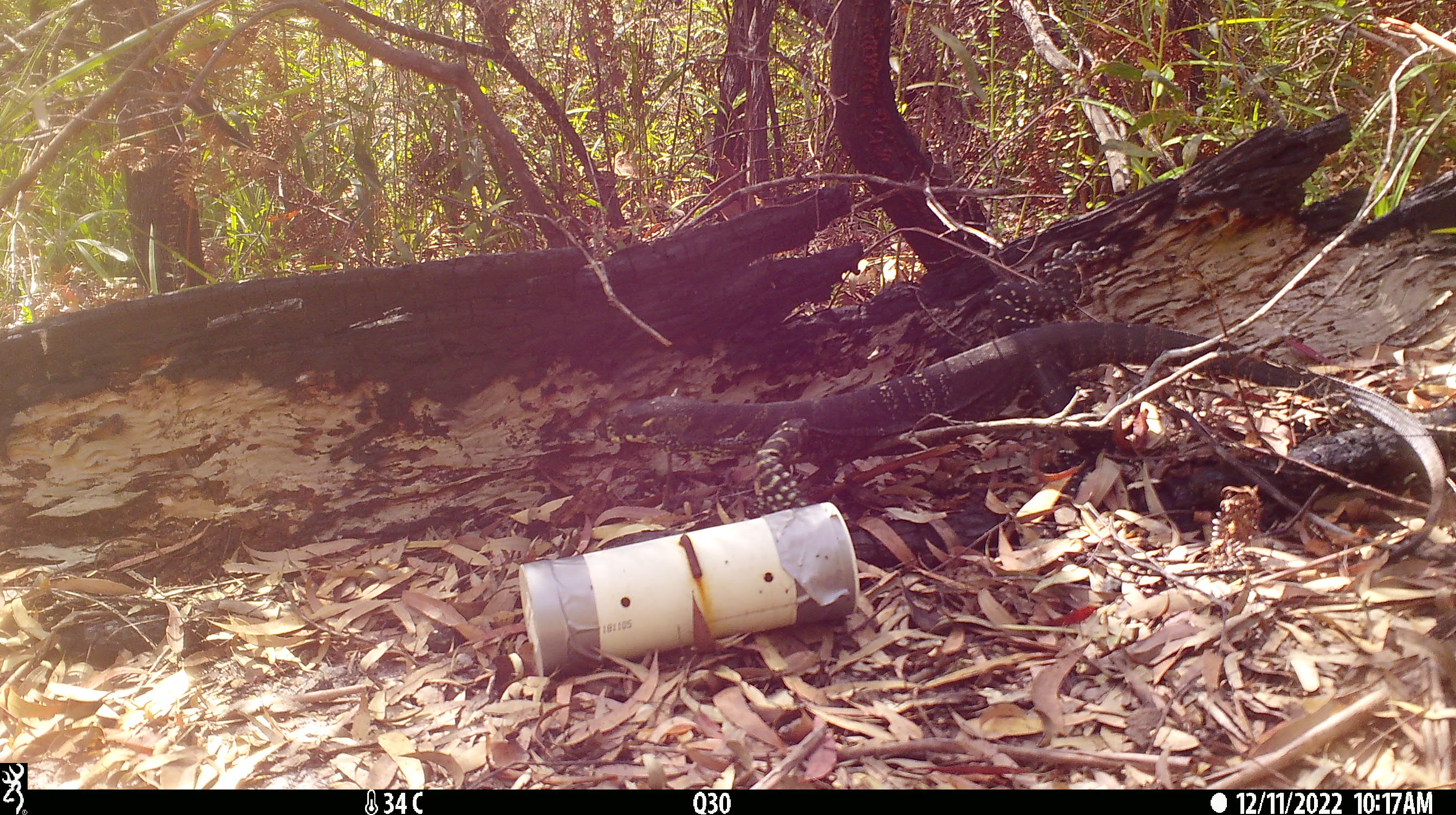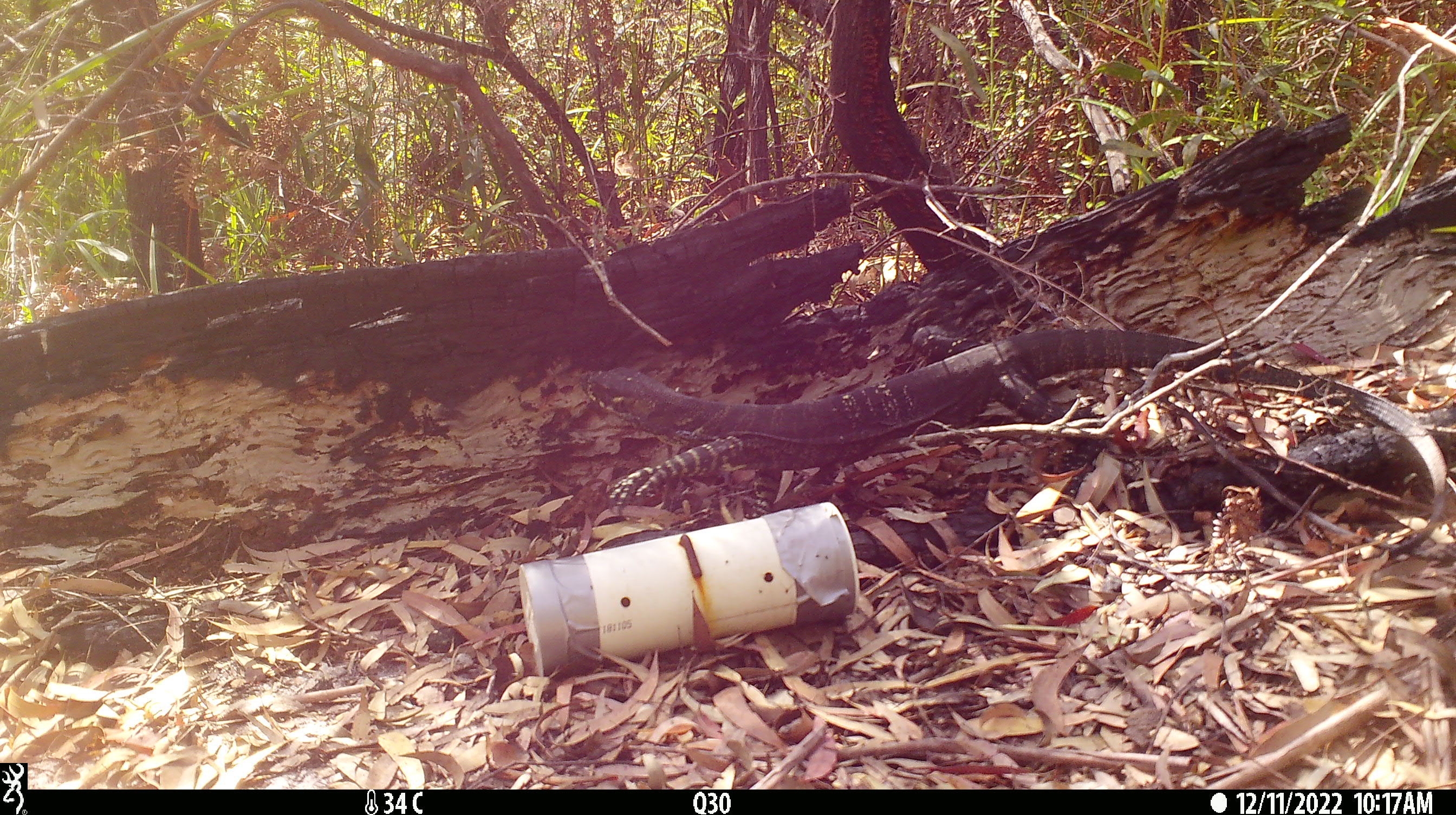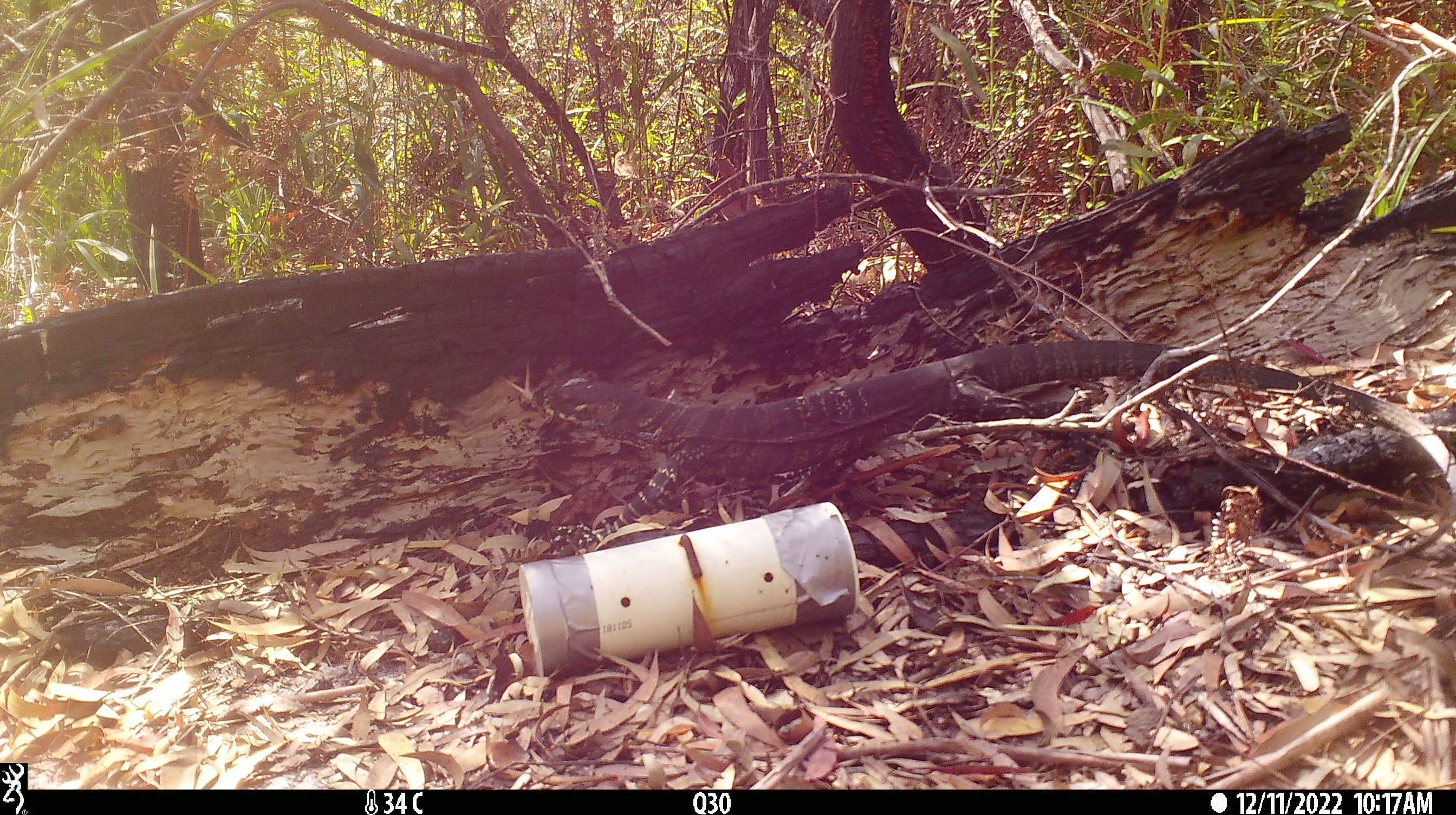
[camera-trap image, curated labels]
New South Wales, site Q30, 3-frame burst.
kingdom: Animalia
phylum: Chordata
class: Reptilia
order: Squamata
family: Varanidae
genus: Varanus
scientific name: Varanus varius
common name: lace monitor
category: goanna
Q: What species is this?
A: Goanna (lace monitor) (Varanus varius).